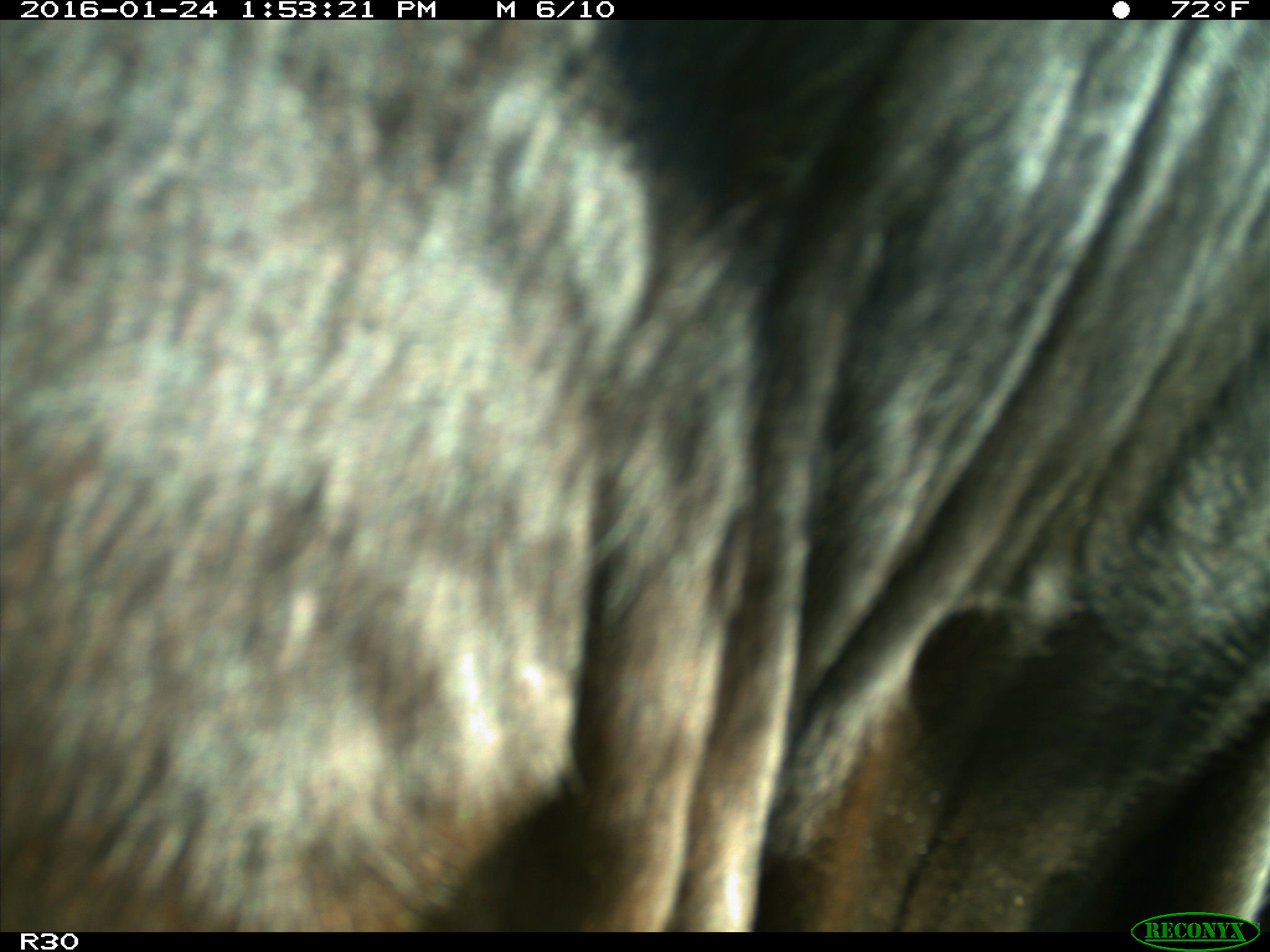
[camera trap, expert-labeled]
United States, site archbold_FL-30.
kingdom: Animalia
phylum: Chordata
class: Mammalia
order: Artiodactyla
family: Bovidae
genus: Bos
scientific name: Bos taurus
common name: domestic cow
Bos taurus (domestic cow).